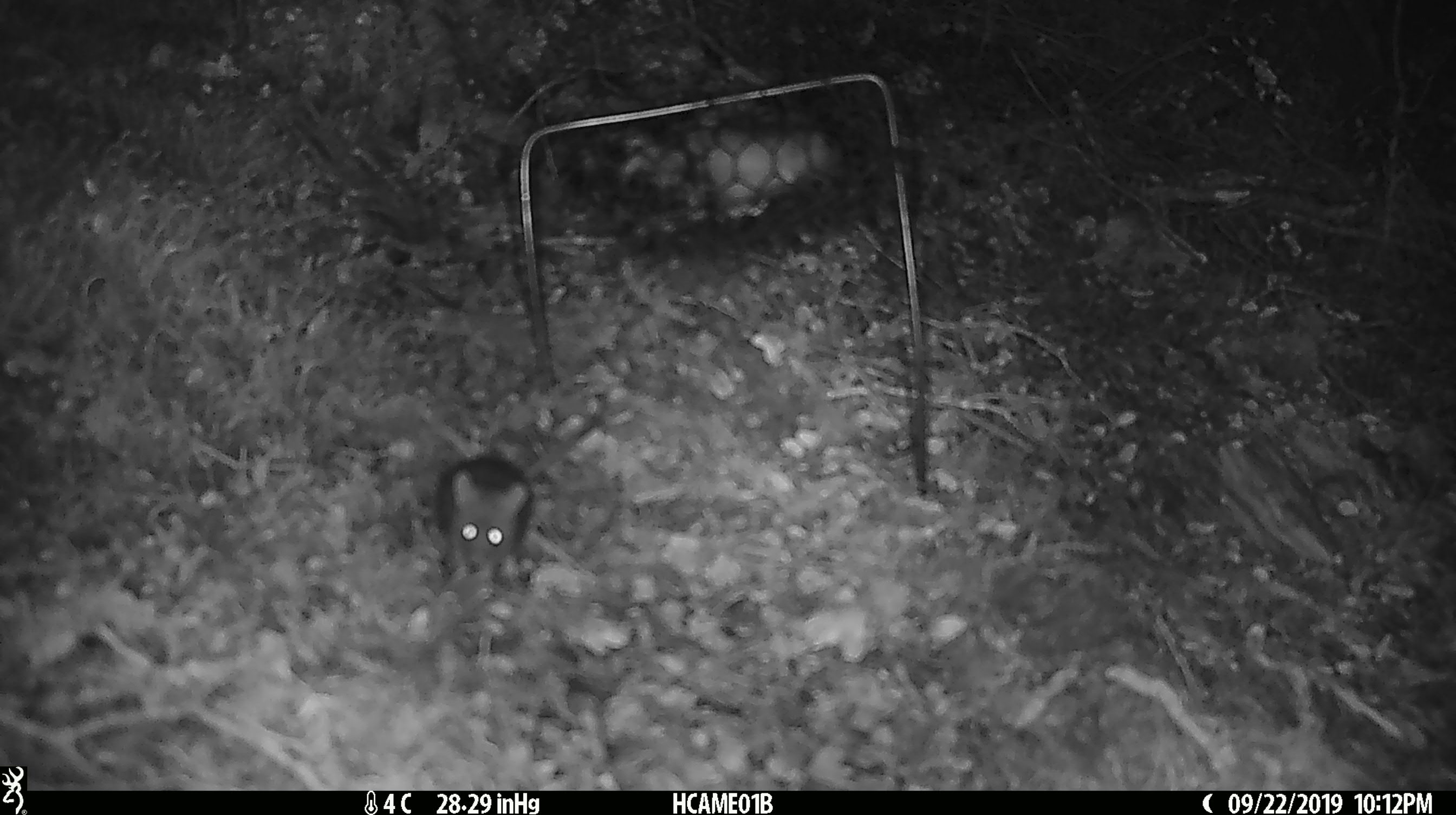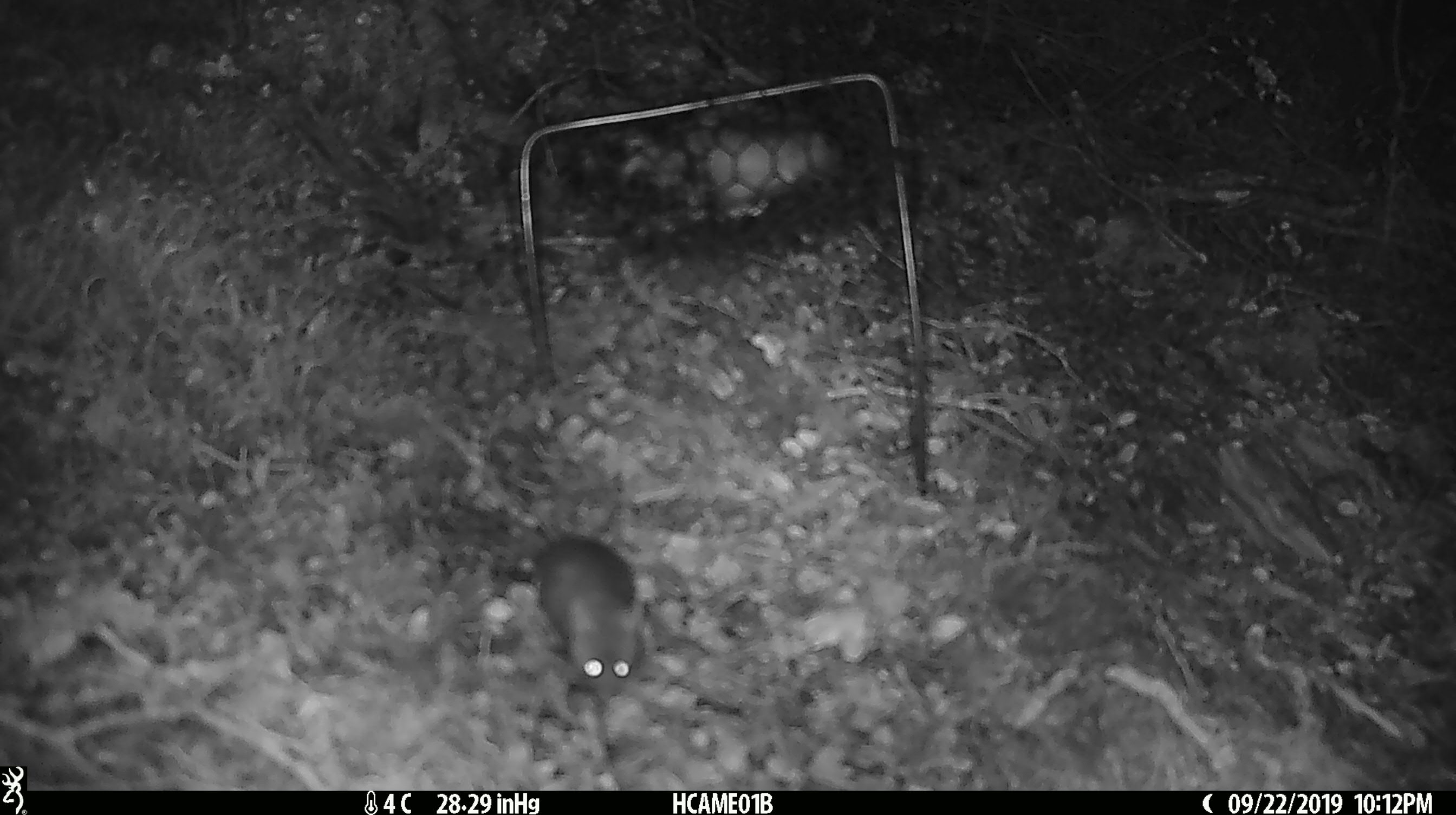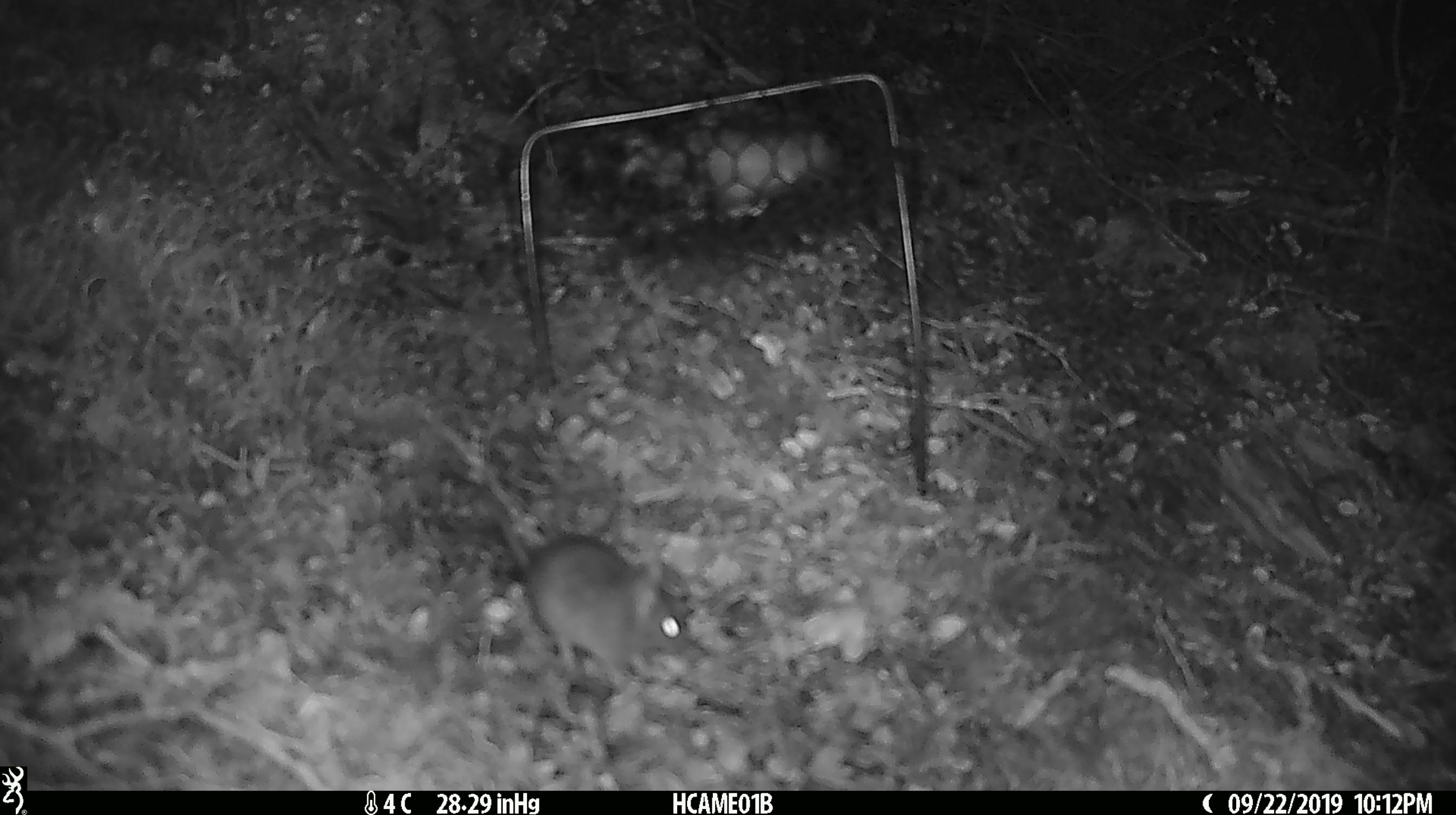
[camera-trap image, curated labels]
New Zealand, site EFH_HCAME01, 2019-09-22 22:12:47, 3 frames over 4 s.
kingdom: Animalia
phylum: Chordata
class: Mammalia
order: Rodentia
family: Muridae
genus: Mus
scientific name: Mus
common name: mouse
Mouse (Mus).